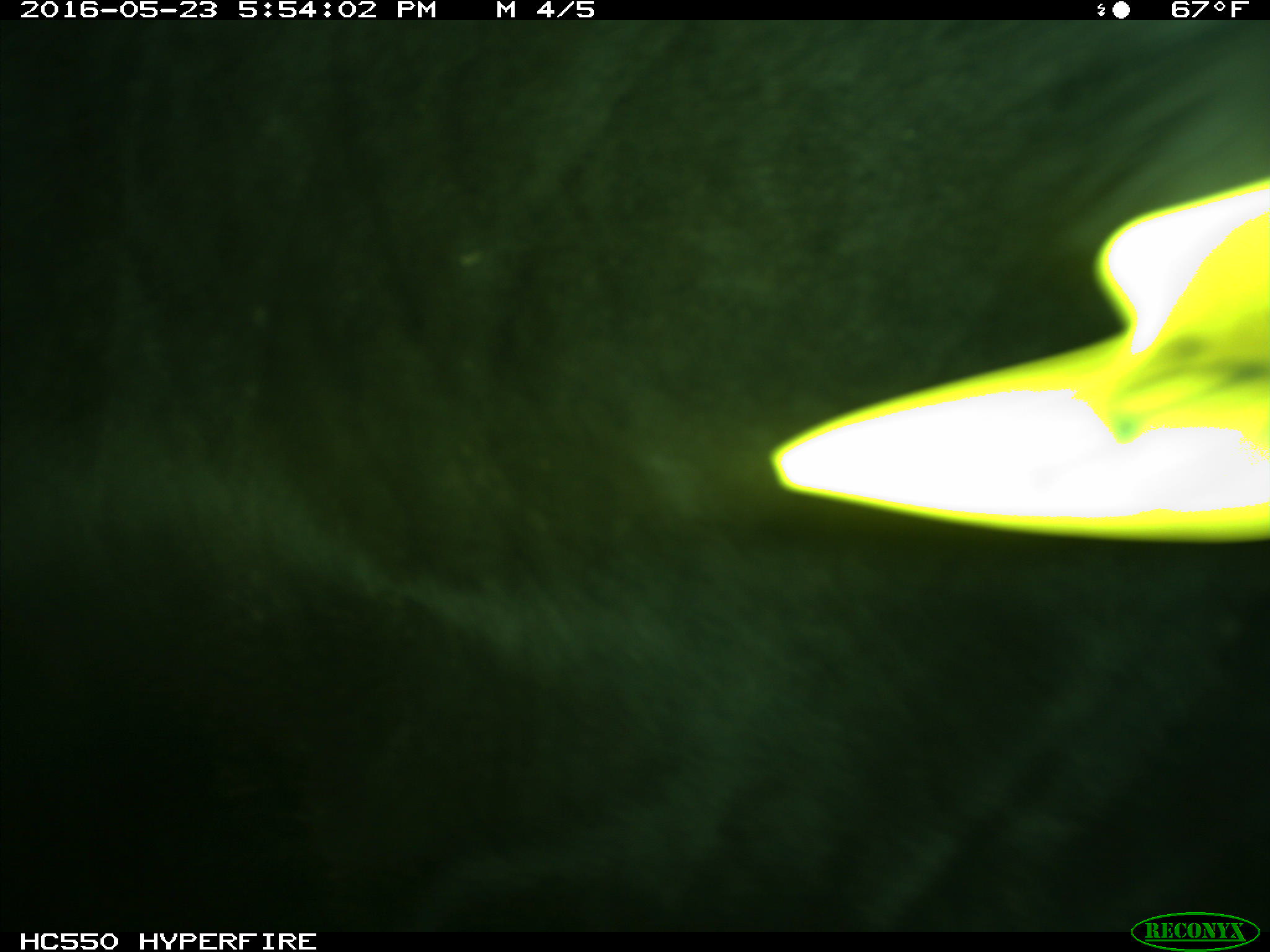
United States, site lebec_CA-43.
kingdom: Animalia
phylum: Chordata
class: Mammalia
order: Artiodactyla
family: Bovidae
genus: Bos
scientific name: Bos taurus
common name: domestic cow